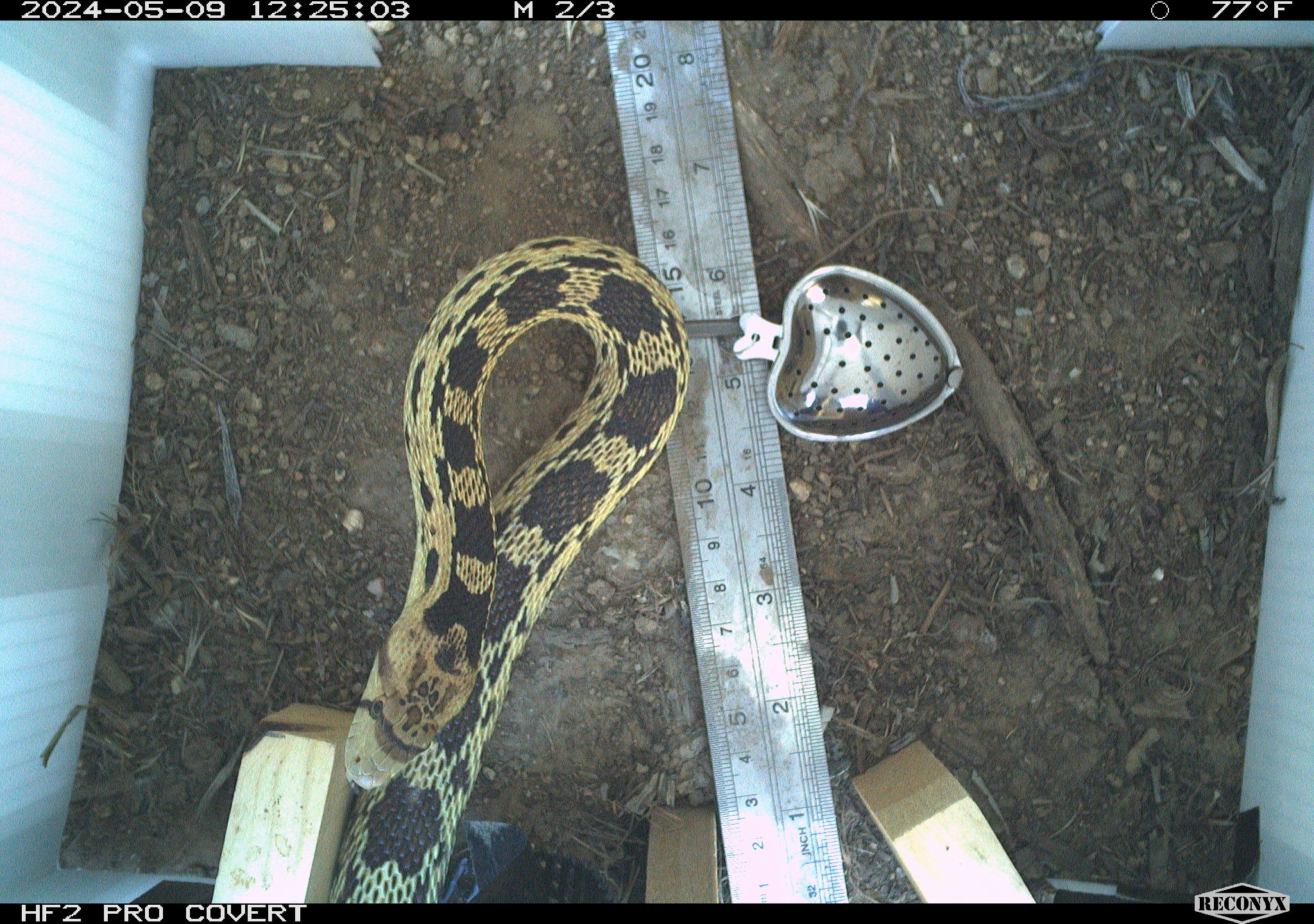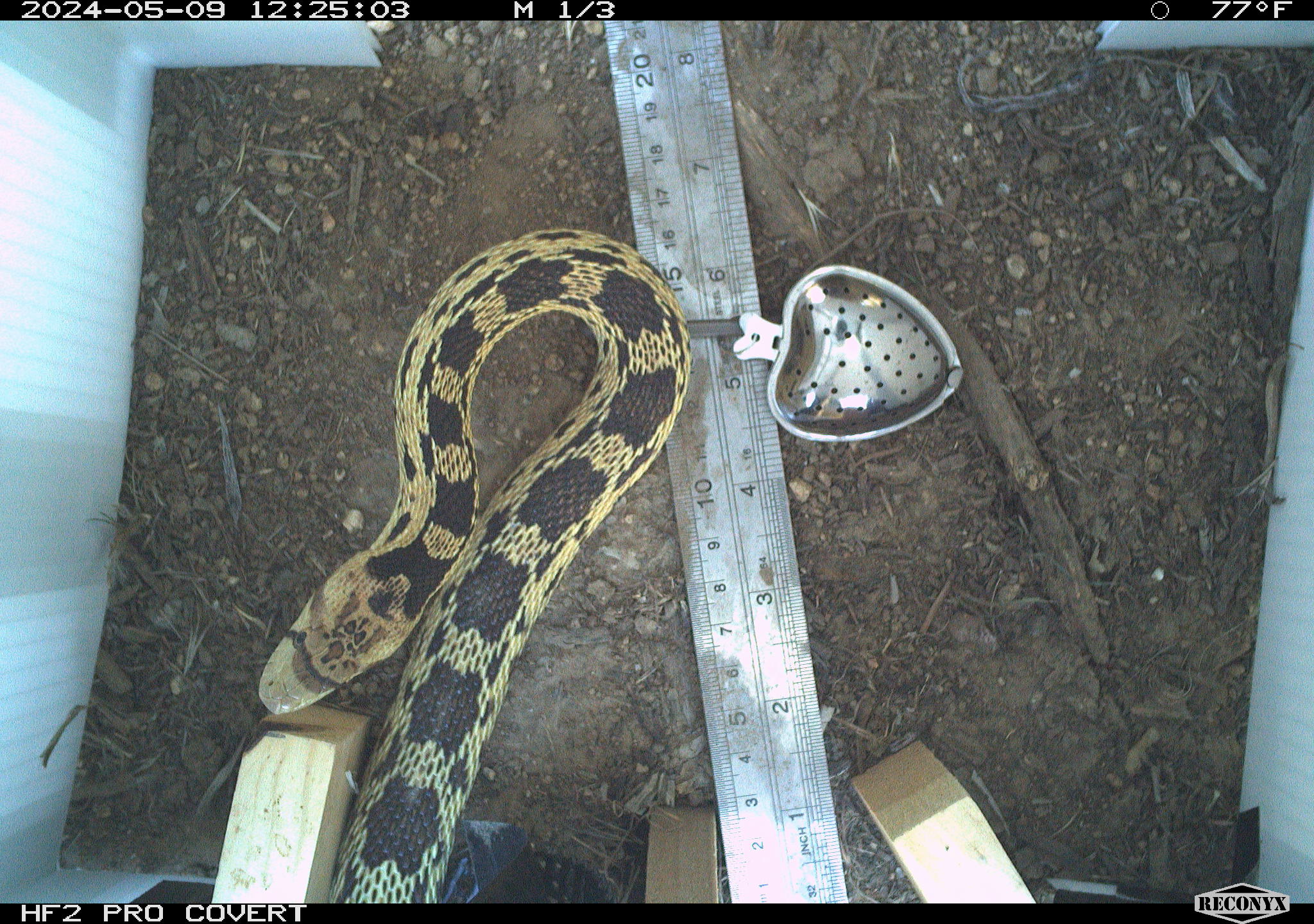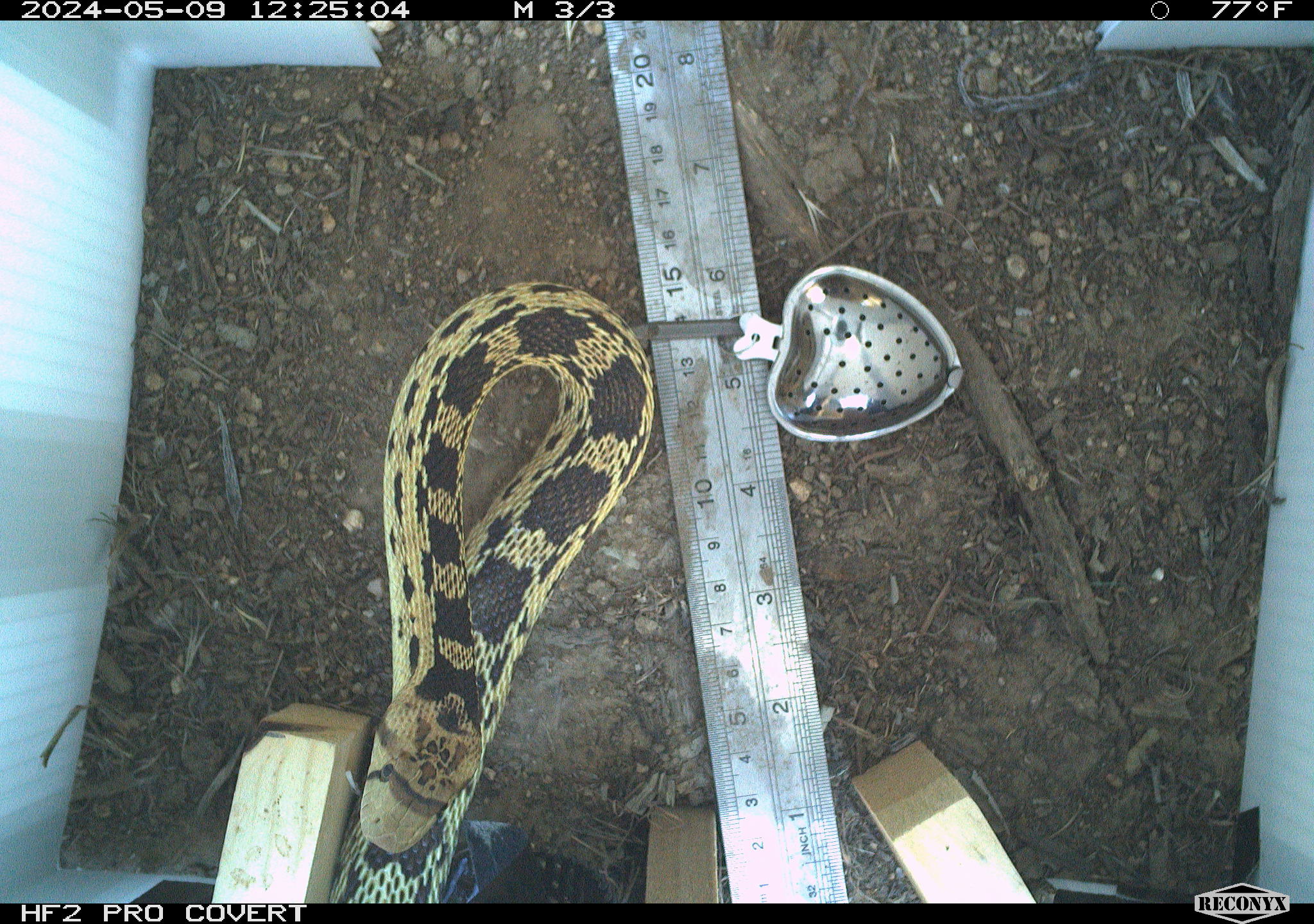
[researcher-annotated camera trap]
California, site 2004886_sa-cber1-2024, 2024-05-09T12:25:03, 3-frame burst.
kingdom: Animalia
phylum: Chordata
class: Reptilia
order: Squamata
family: Colubridae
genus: Pituophis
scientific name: Pituophis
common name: bullsnakes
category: pituophis species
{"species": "pituophis species (bullsnakes) (Pituophis)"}